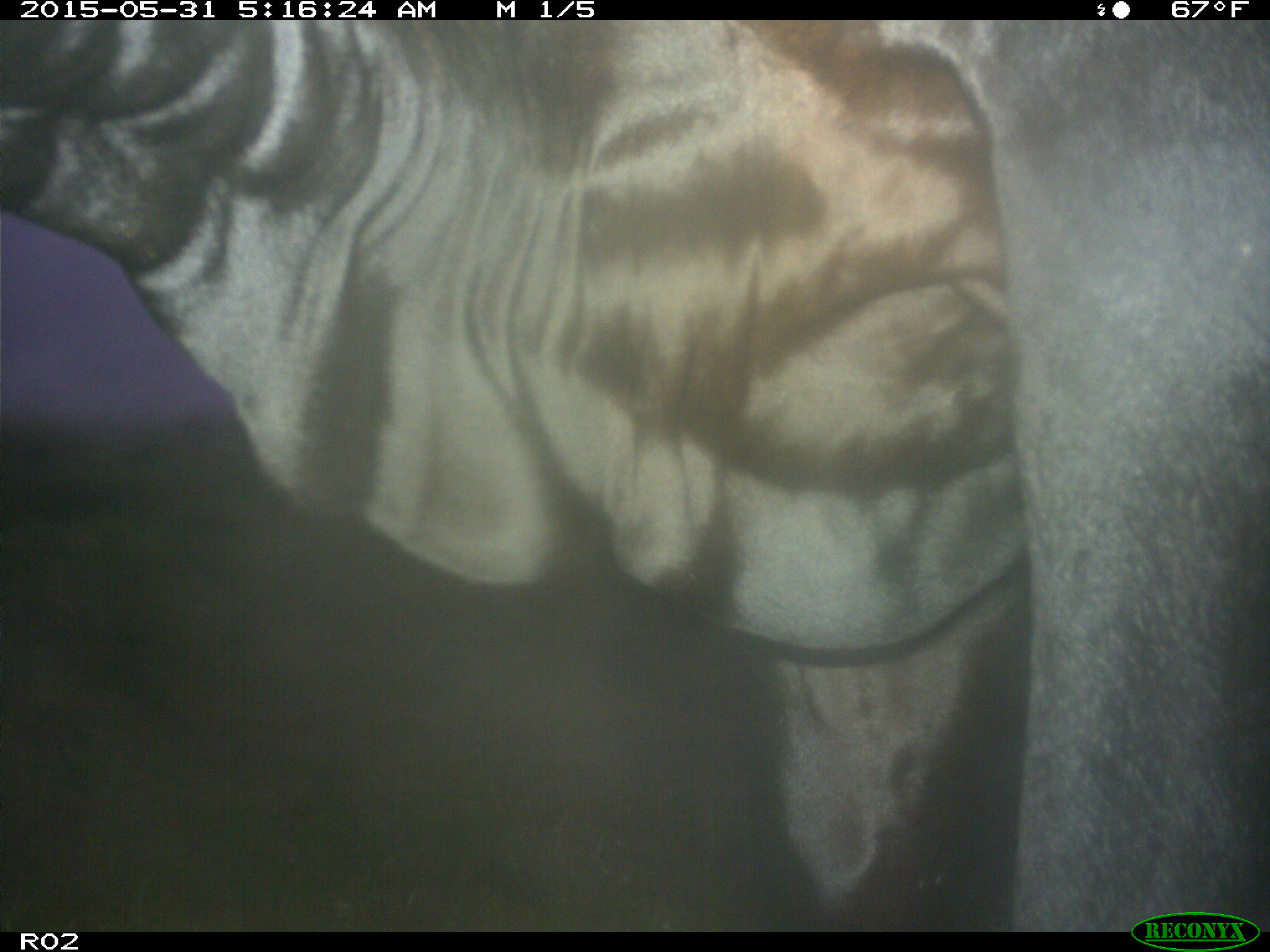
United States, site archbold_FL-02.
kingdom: Animalia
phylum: Chordata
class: Mammalia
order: Artiodactyla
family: Bovidae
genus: Bos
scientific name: Bos taurus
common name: domestic cow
Bos taurus (domestic cow).